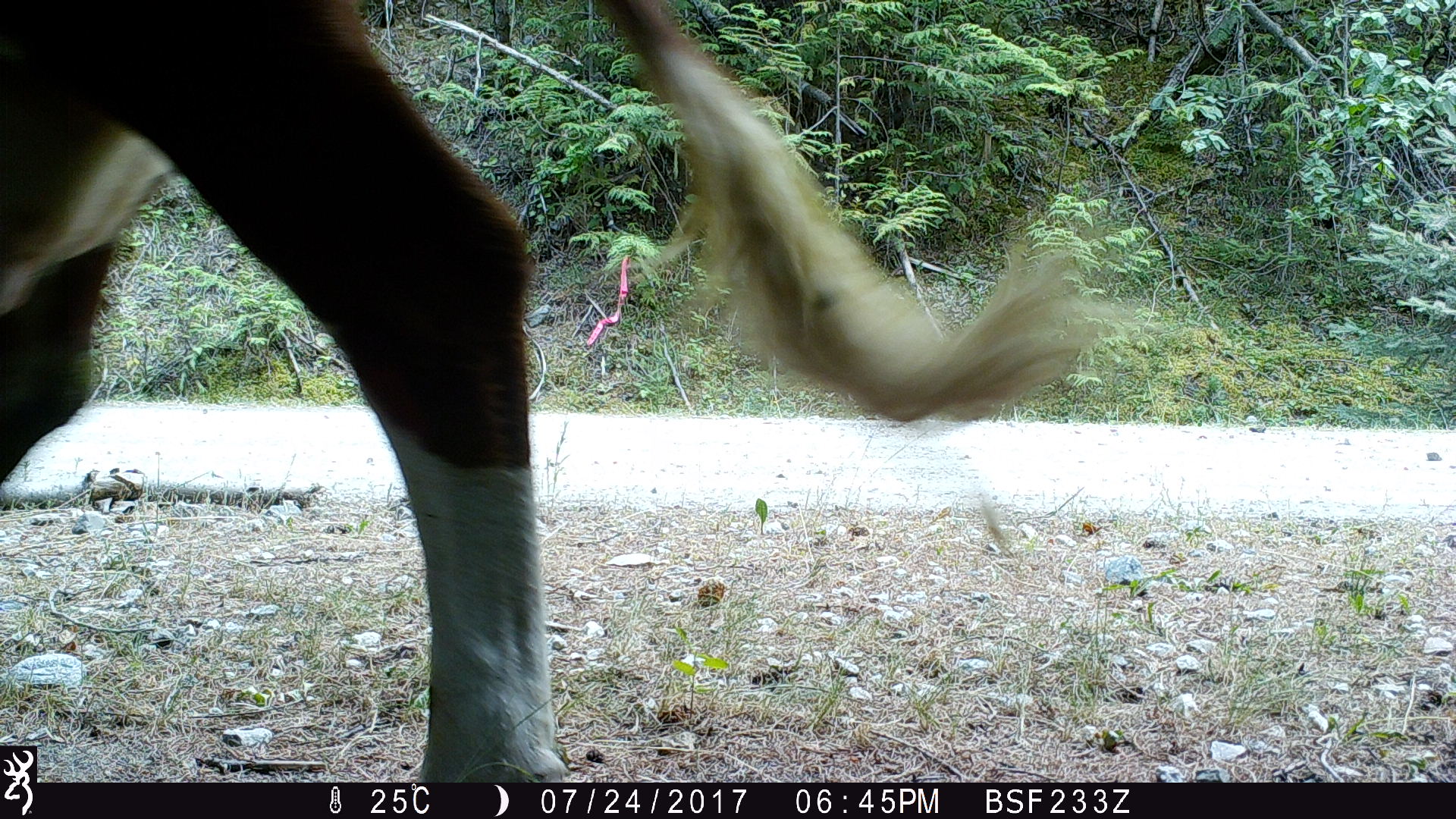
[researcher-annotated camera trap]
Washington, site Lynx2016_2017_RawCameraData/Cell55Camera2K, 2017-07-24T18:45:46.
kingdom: Animalia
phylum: Chordata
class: Mammalia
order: Artiodactyla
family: Bovidae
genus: Bos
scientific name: Bos taurus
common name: domestic cattle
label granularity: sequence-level